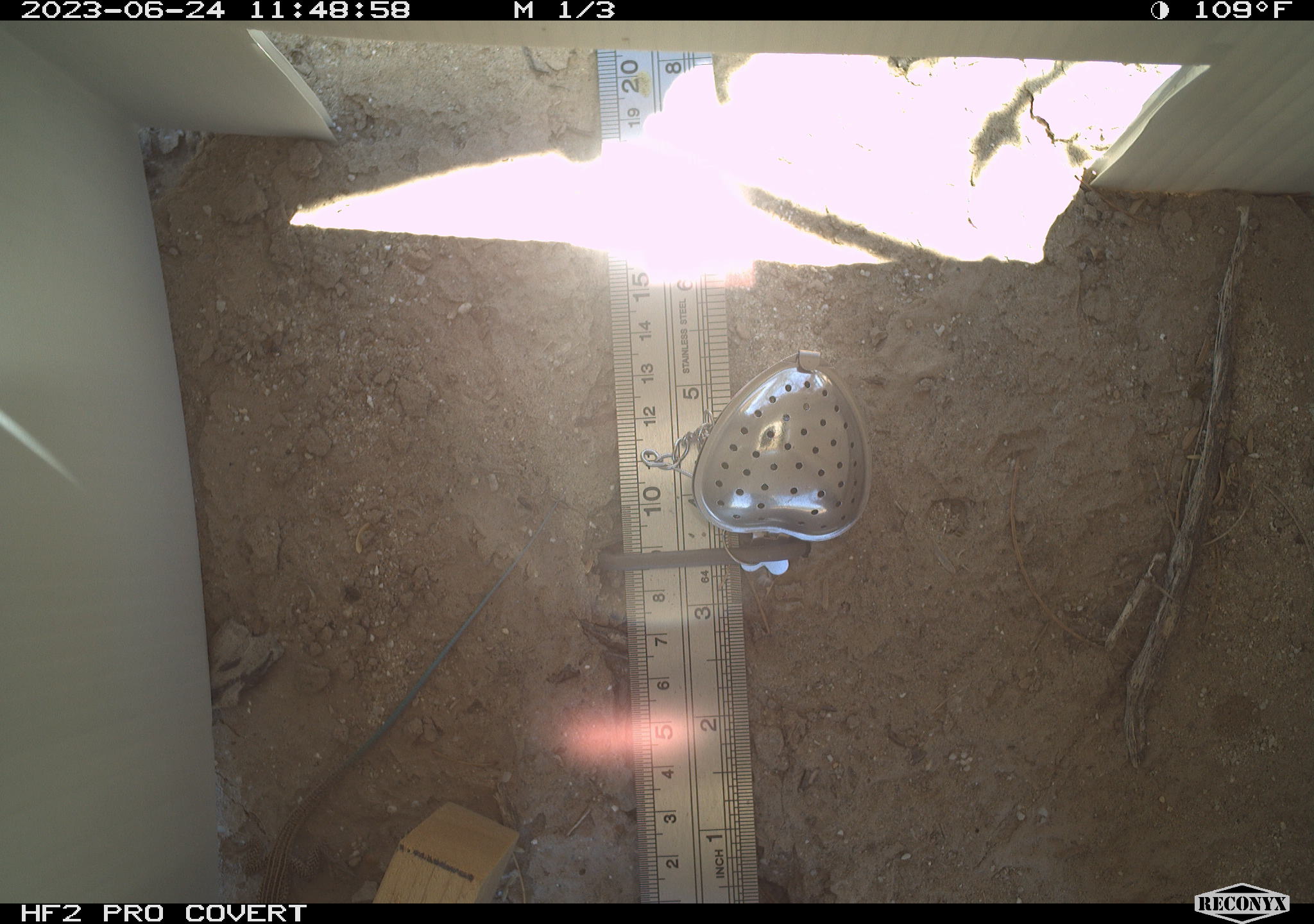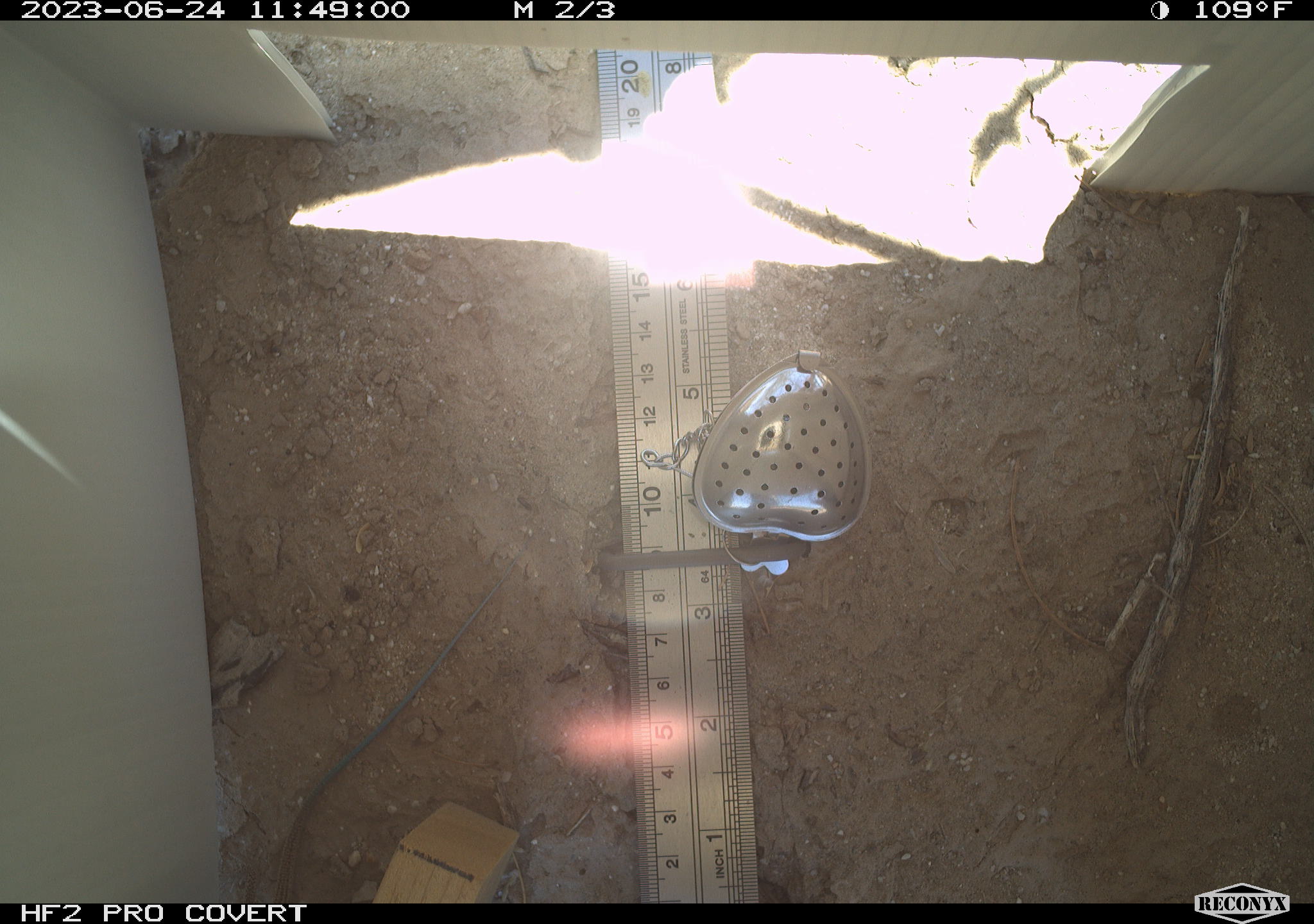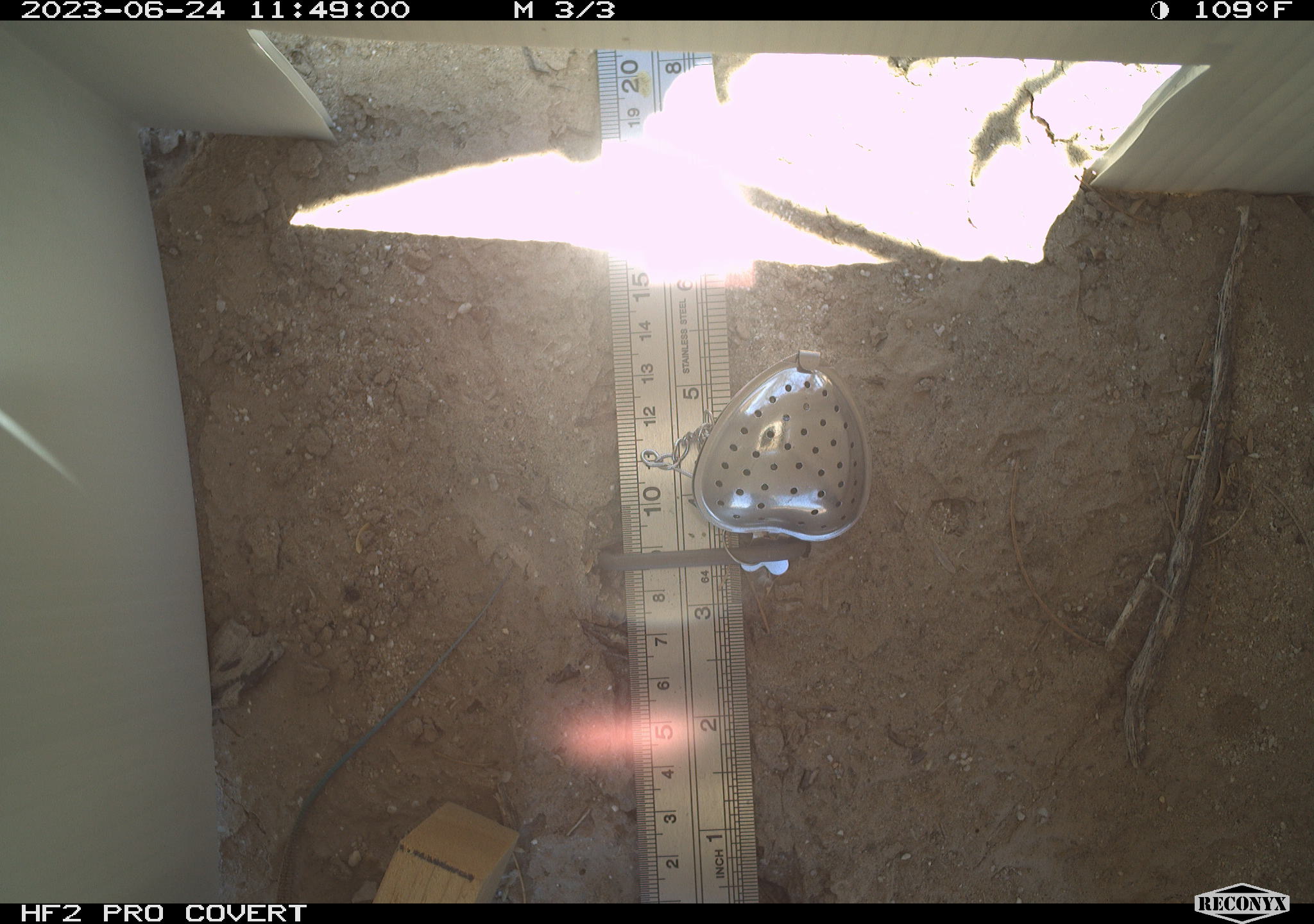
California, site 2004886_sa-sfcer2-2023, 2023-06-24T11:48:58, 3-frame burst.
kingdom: Animalia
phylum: Chordata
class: Reptilia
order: Squamata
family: Teiidae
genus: Aspidoscelis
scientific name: Aspidoscelis tigris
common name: western whiptail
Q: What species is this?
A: Western whiptail (Aspidoscelis tigris).